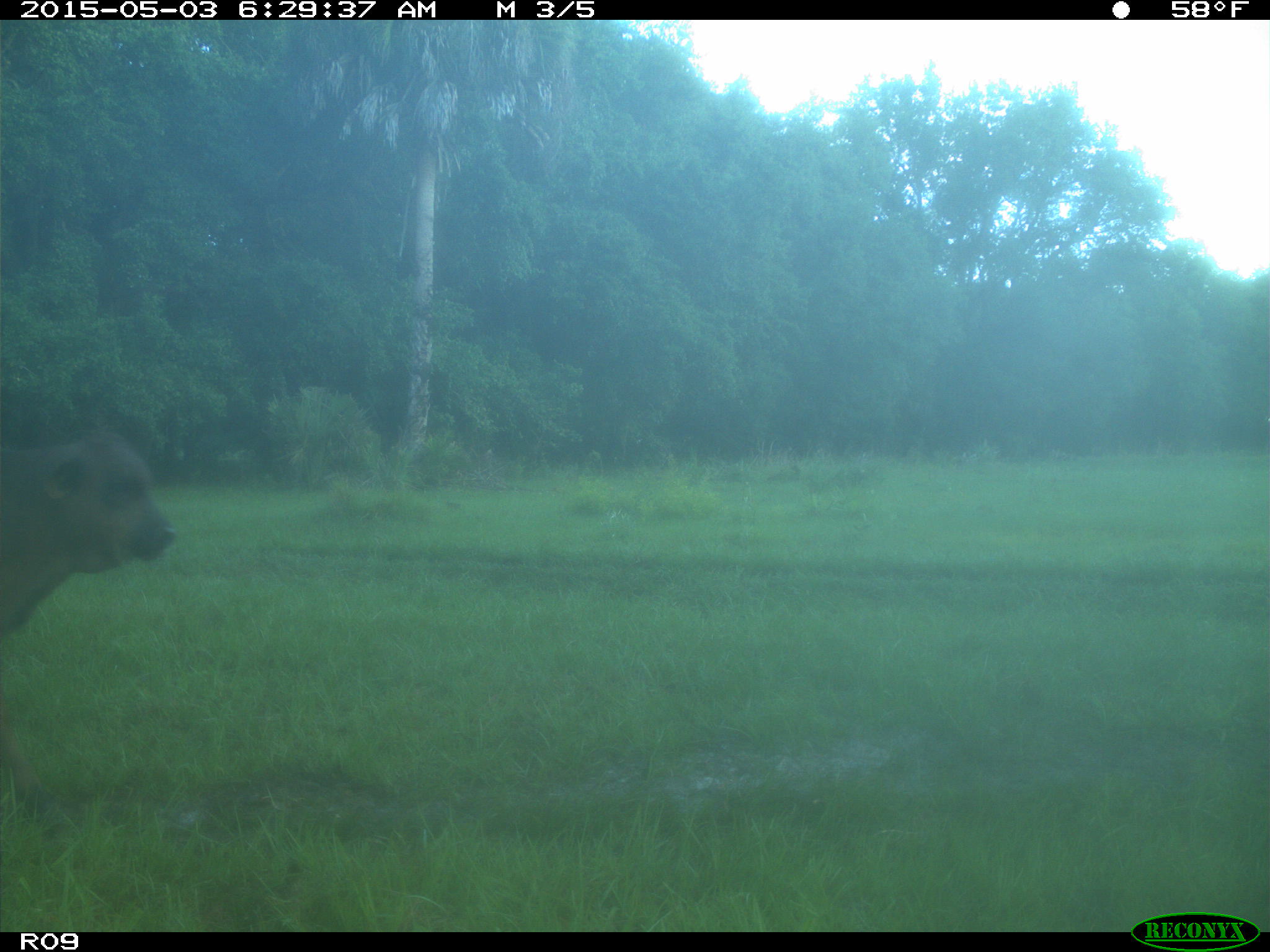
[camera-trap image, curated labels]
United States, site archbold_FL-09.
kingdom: Animalia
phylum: Chordata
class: Mammalia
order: Artiodactyla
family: Bovidae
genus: Bos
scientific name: Bos taurus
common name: domestic cow